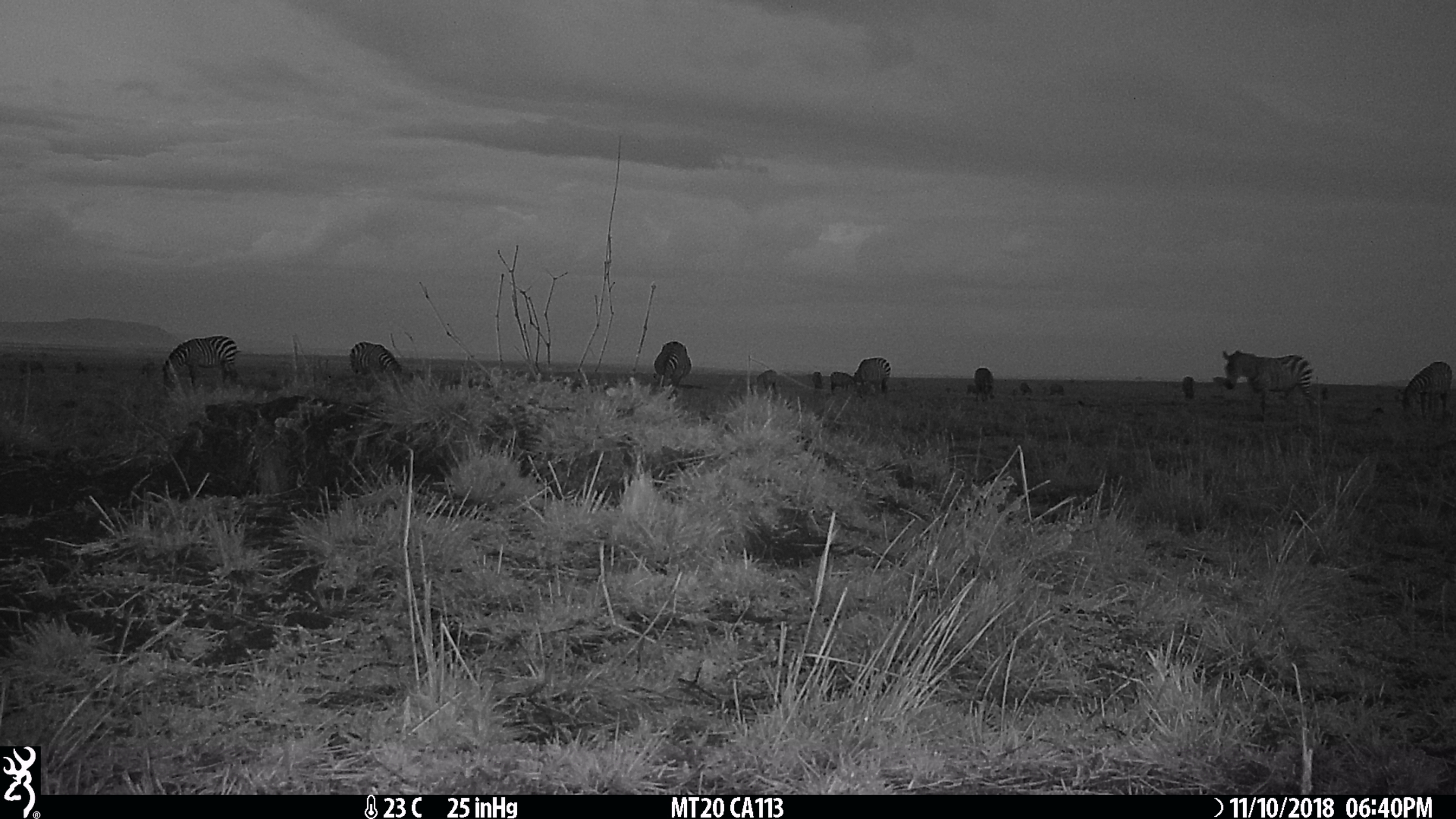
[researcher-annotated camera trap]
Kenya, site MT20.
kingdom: Animalia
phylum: Chordata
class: Mammalia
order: Perissodactyla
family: Equidae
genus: Equus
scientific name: Equus quagga burchellii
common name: burchell's zebra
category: zebra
Zebra (burchell's zebra) (Equus quagga burchellii).